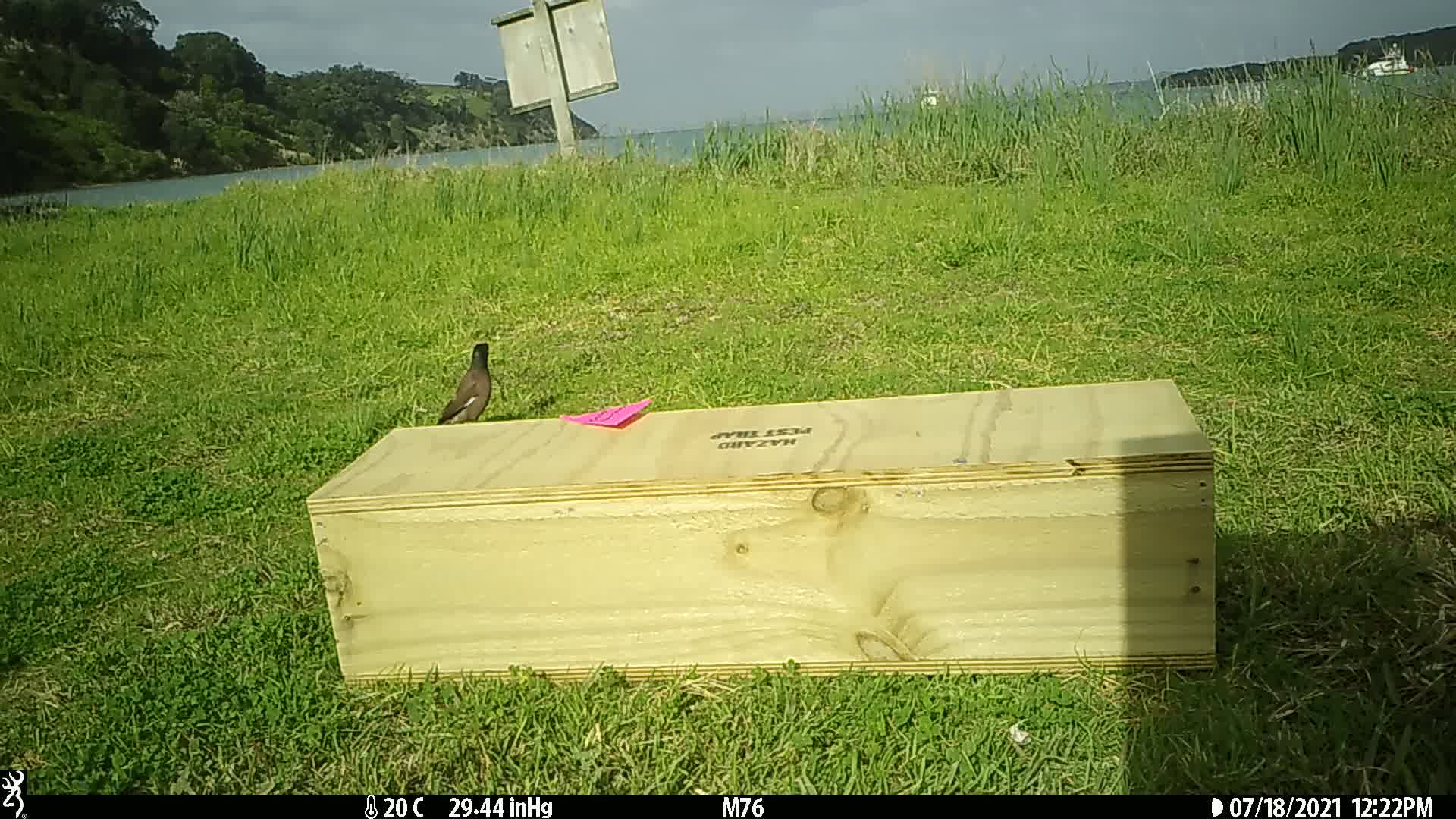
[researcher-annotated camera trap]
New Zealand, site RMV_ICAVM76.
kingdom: Animalia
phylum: Chordata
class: Aves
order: Passeriformes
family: Sturnidae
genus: Acridotheres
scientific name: Acridotheres tristis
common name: common myna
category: myna